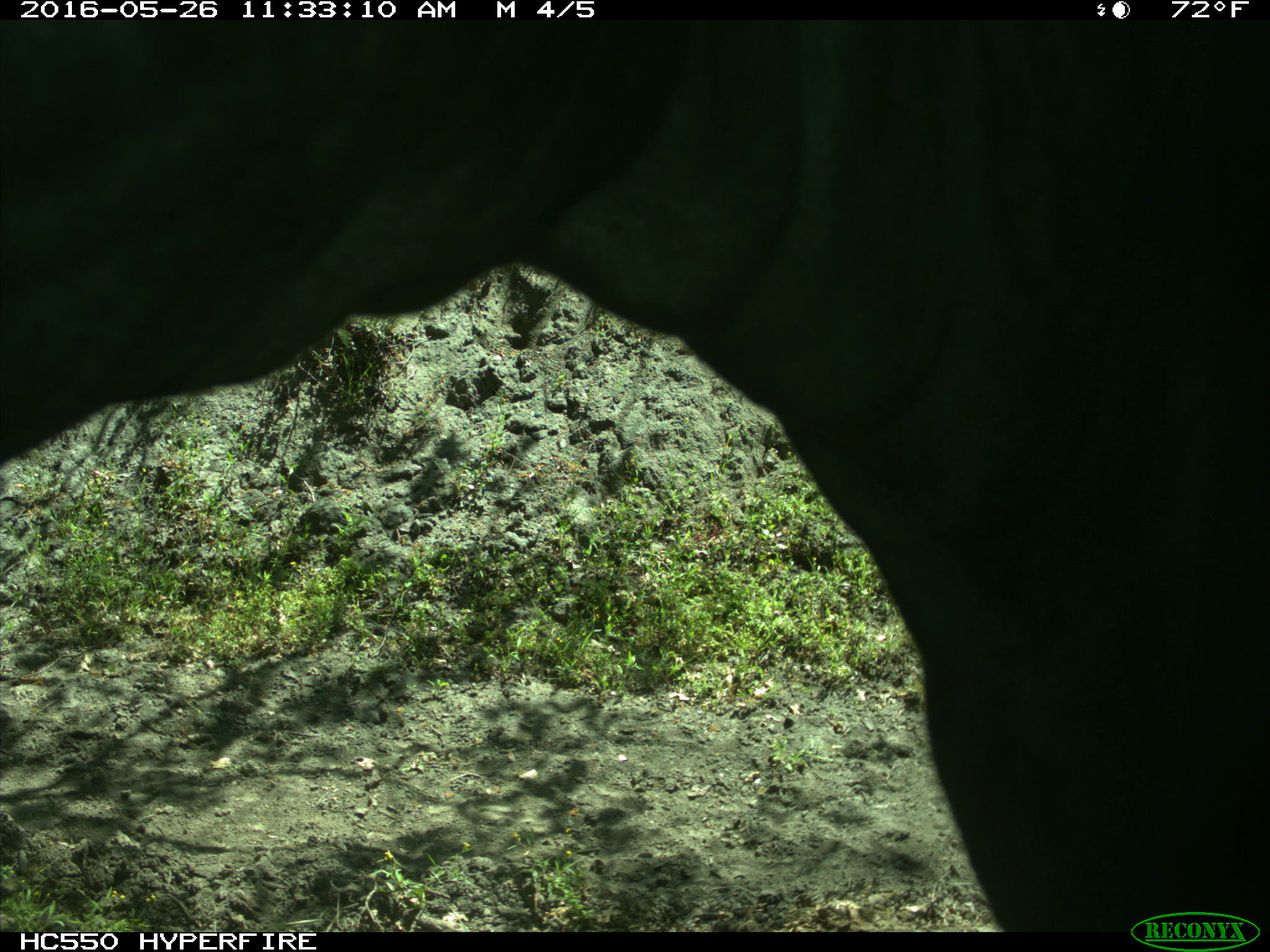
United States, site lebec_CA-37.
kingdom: Animalia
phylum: Chordata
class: Mammalia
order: Artiodactyla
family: Bovidae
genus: Bos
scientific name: Bos taurus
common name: domestic cow